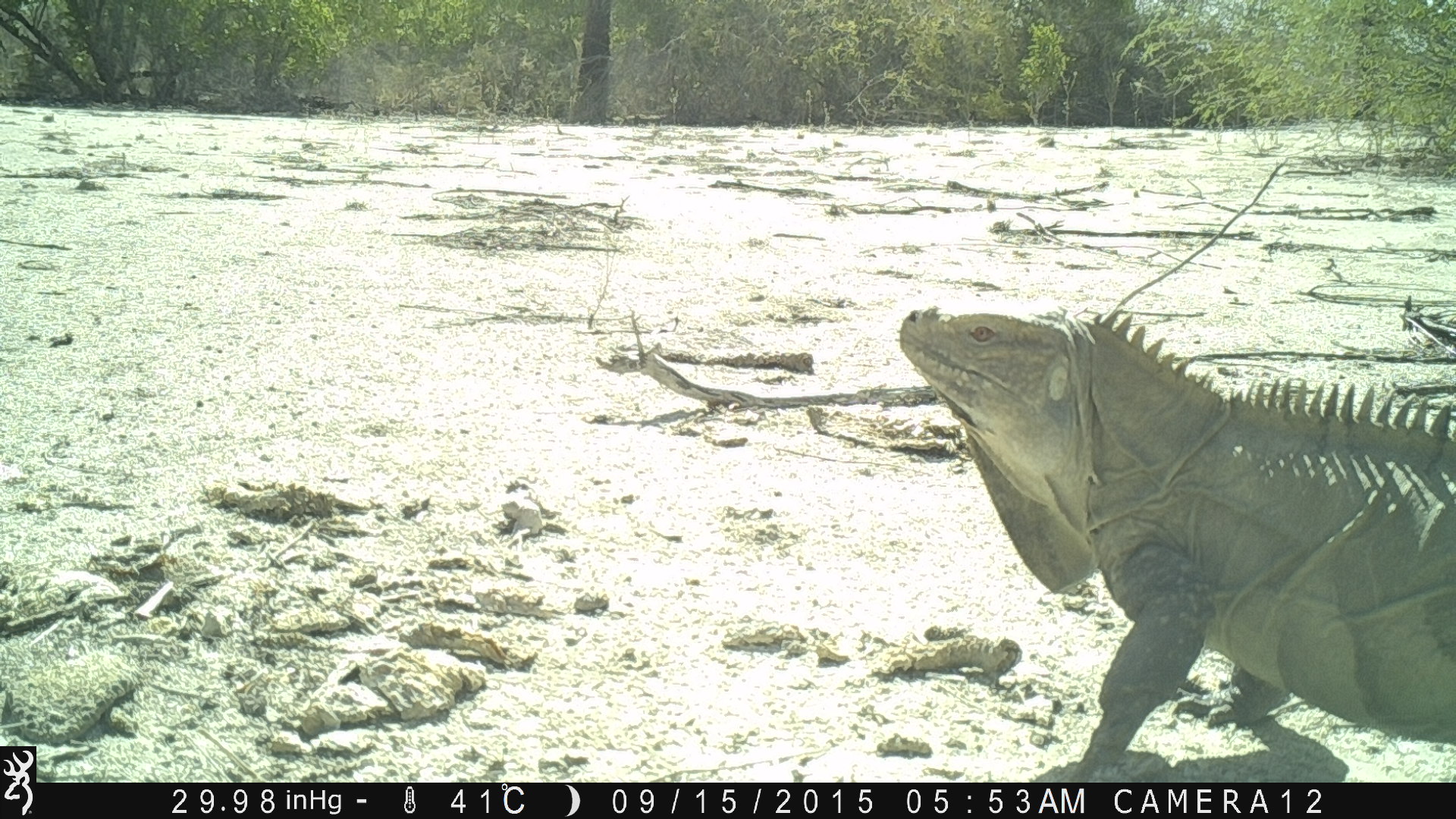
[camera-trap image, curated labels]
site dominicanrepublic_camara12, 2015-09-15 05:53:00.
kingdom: Animalia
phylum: Chordata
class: Reptilia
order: Squamata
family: Iguanidae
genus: Iguana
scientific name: Iguana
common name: typical iguanas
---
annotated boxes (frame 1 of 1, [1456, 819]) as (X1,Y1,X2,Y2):
iguana: (884,290,1456,762)